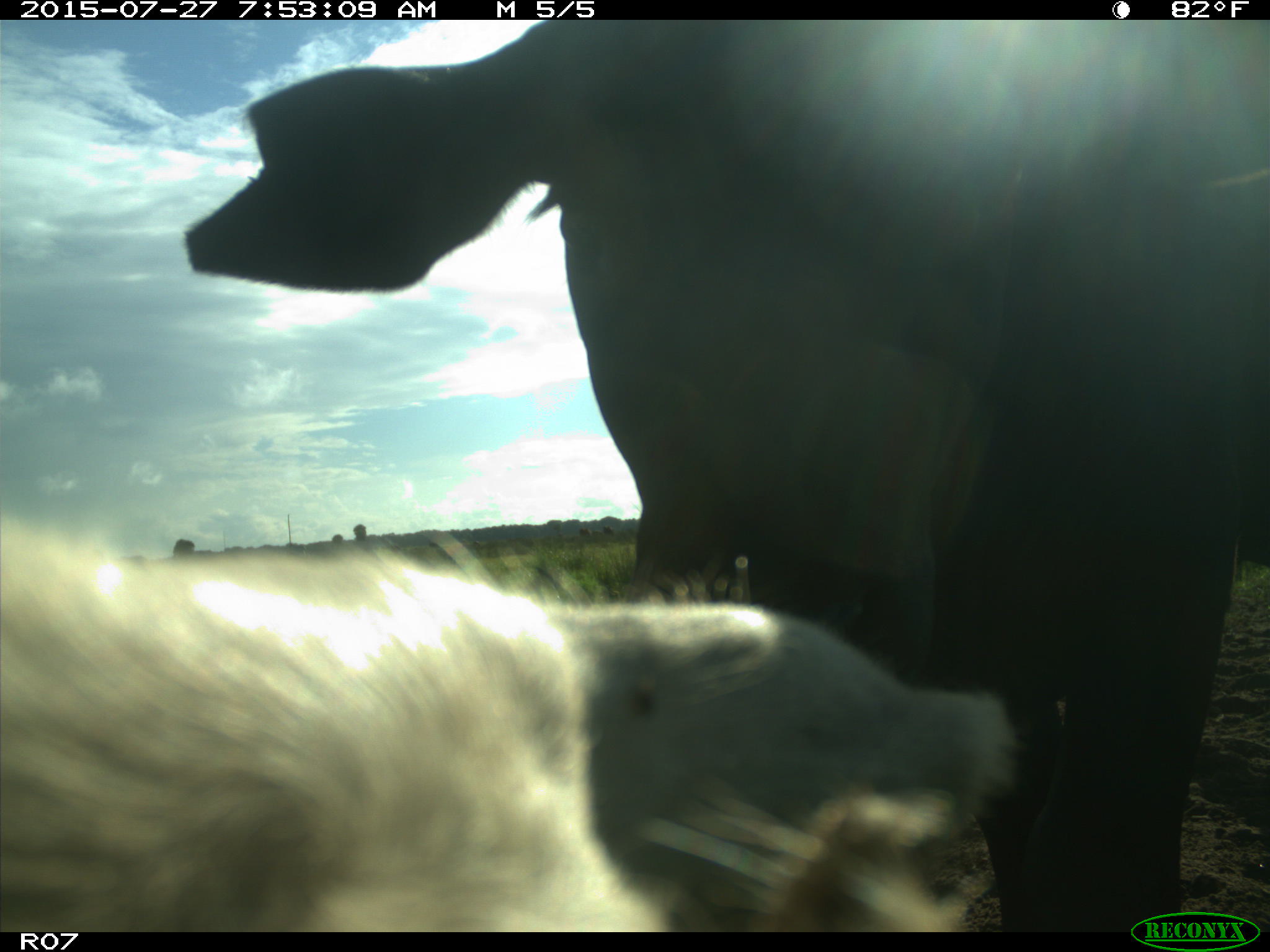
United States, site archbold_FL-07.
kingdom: Animalia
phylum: Chordata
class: Mammalia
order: Artiodactyla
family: Bovidae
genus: Bos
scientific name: Bos taurus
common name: domestic cow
Bos taurus (domestic cow).